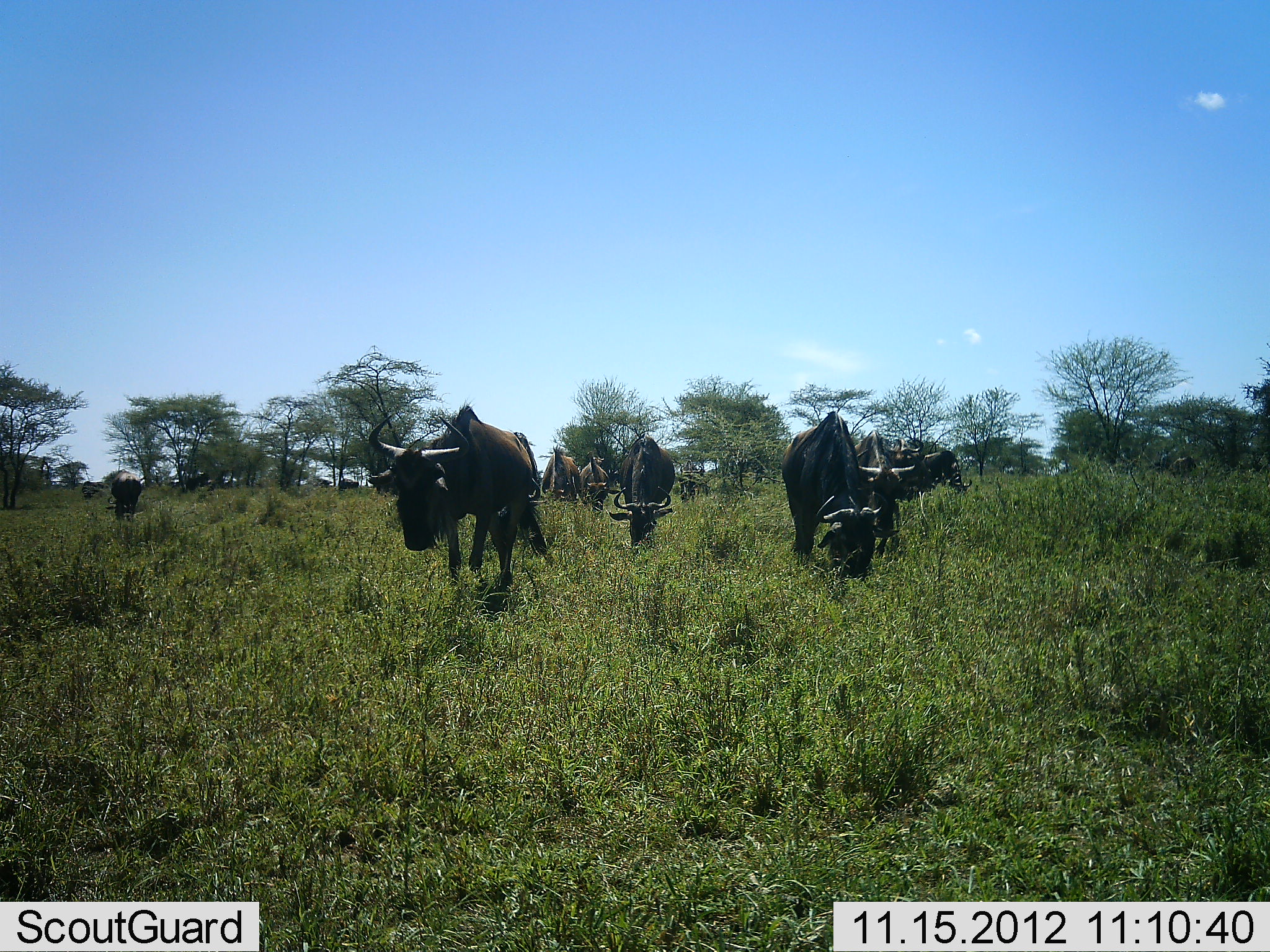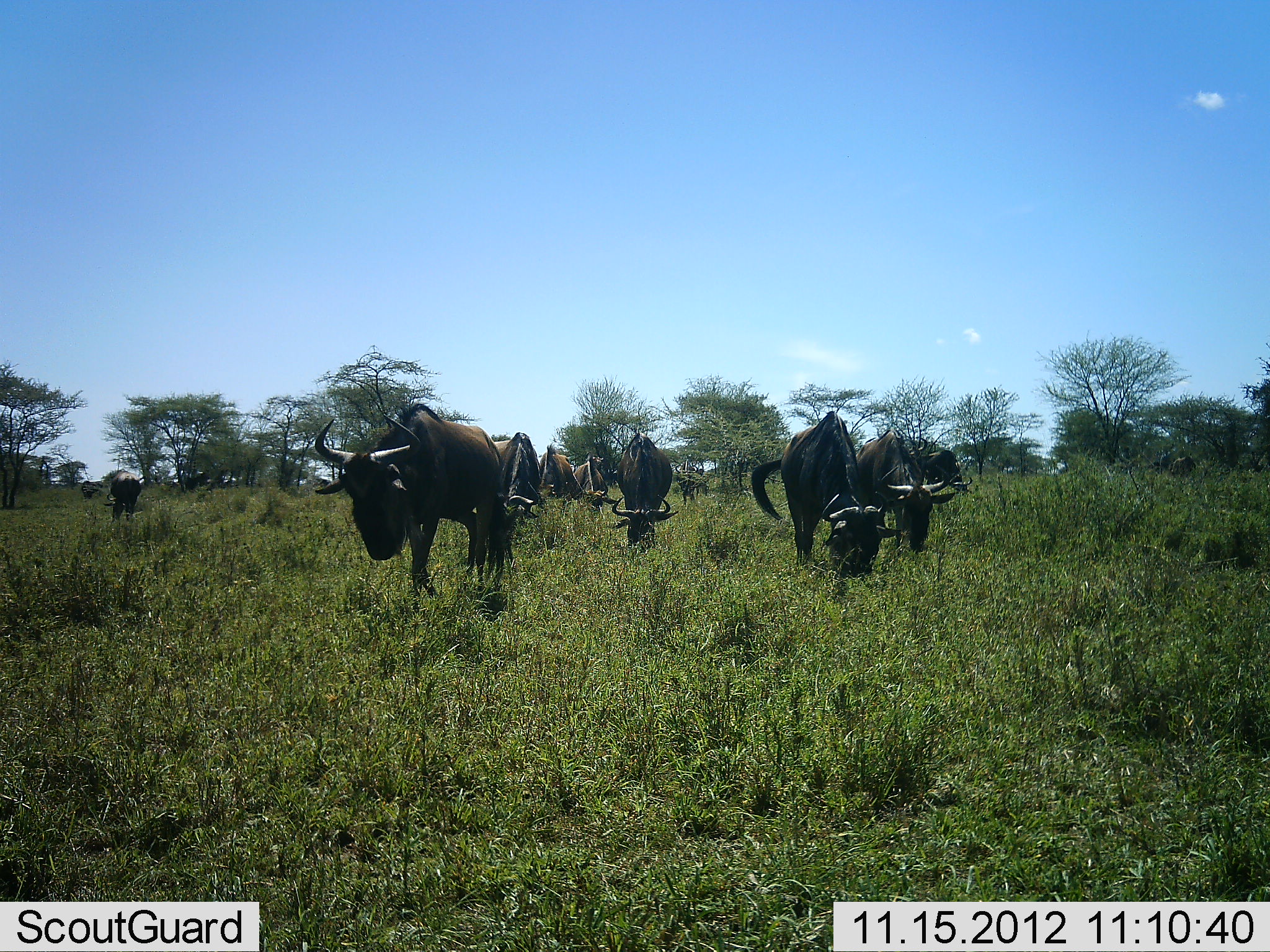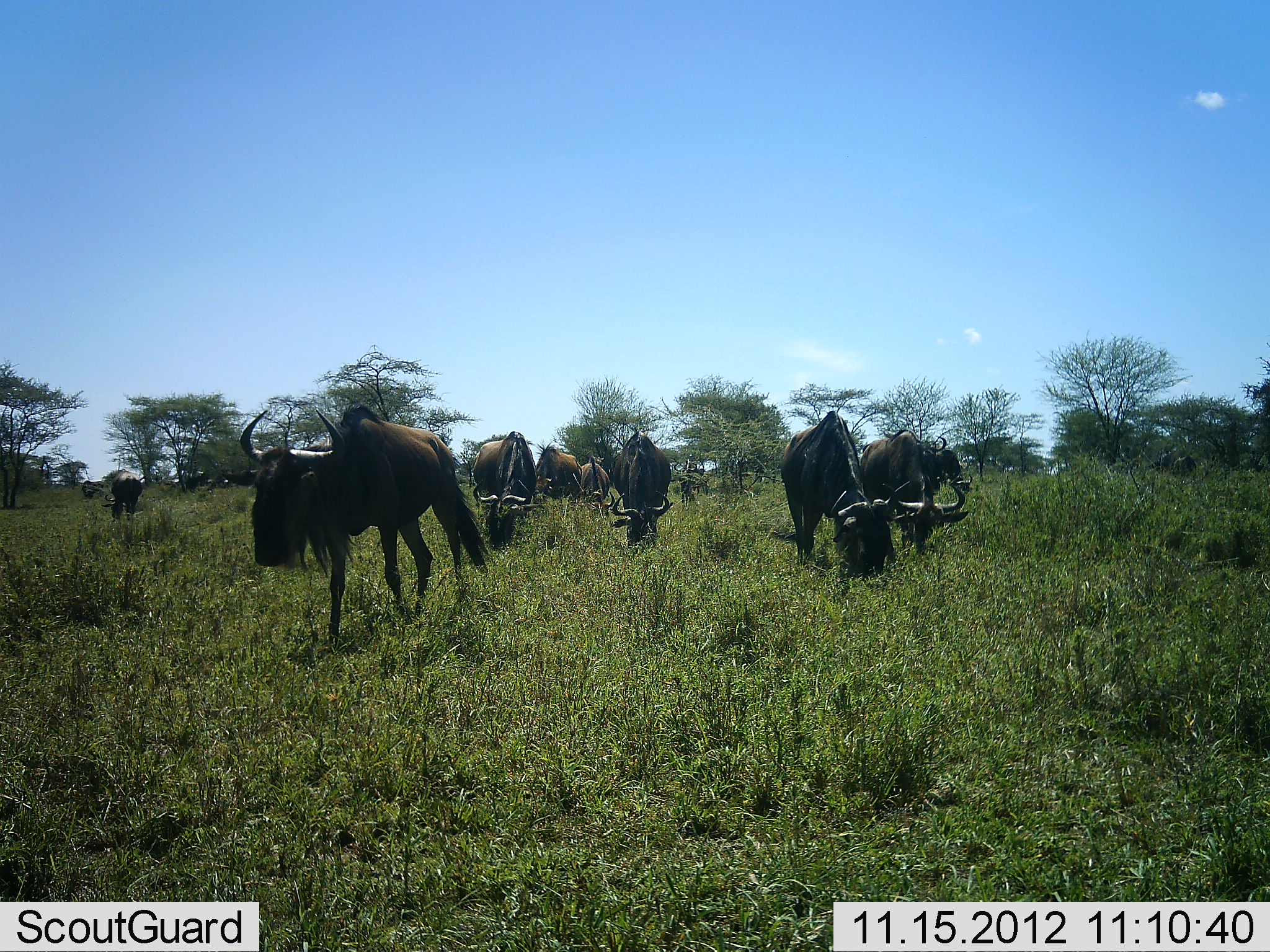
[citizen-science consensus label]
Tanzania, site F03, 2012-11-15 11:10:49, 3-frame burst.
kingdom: Animalia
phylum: Chordata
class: Mammalia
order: Artiodactyla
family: Bovidae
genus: Connochaetes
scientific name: Connochaetes taurinus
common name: blue wildebeest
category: wildebeest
Wildebeest (blue wildebeest) (Connochaetes taurinus), count 11-50. Behavior (volunteer vote fractions): standing 40%, resting 0%, moving 40%, interacting 0%. Young present (vote fraction): 0%. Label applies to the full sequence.